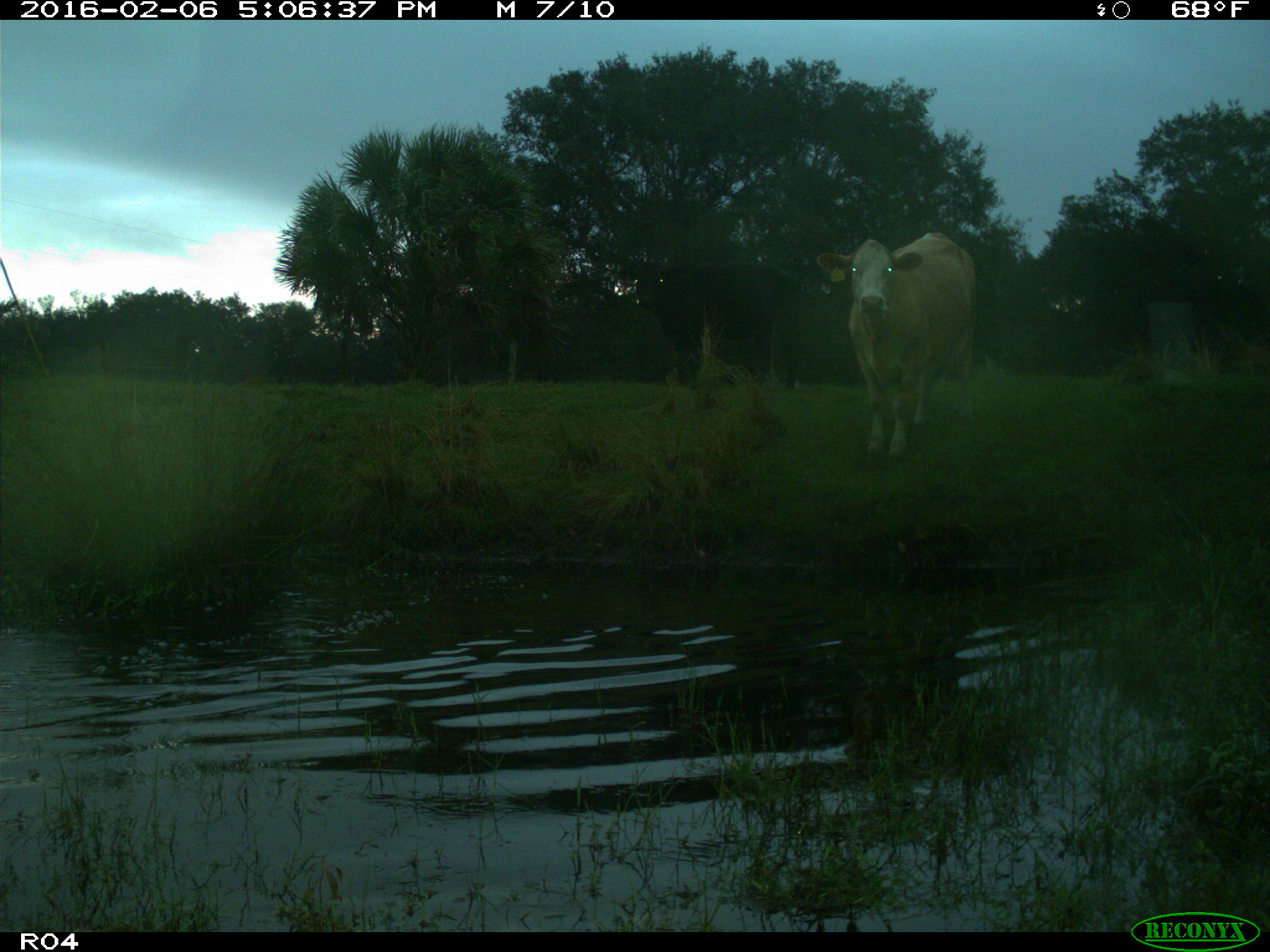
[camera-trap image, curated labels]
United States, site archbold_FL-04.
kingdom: Animalia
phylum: Chordata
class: Mammalia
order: Artiodactyla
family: Bovidae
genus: Bos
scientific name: Bos taurus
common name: domestic cow